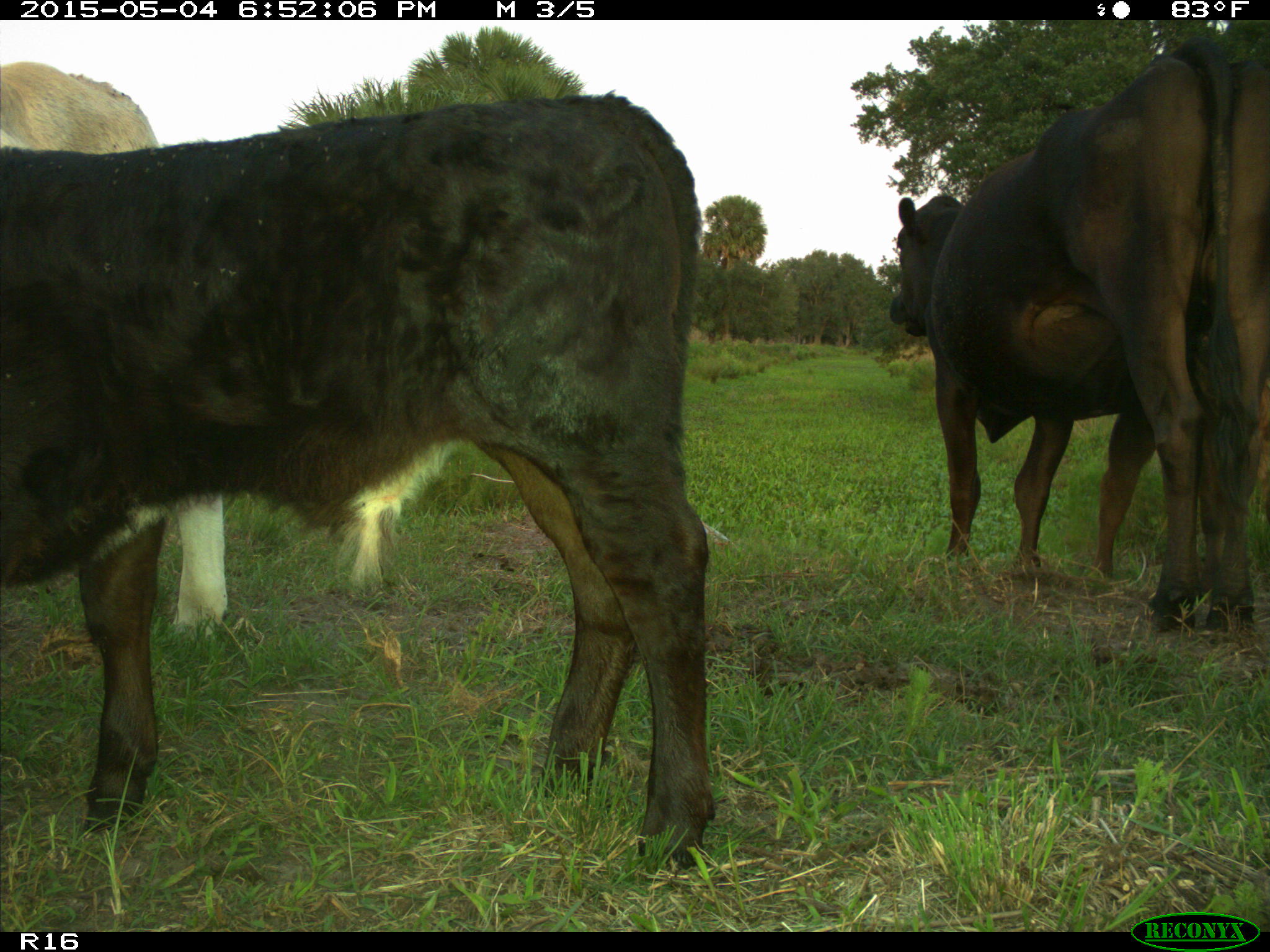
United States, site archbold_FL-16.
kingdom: Animalia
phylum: Chordata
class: Mammalia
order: Artiodactyla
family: Bovidae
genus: Bos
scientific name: Bos taurus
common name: domestic cow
Bos taurus (domestic cow).